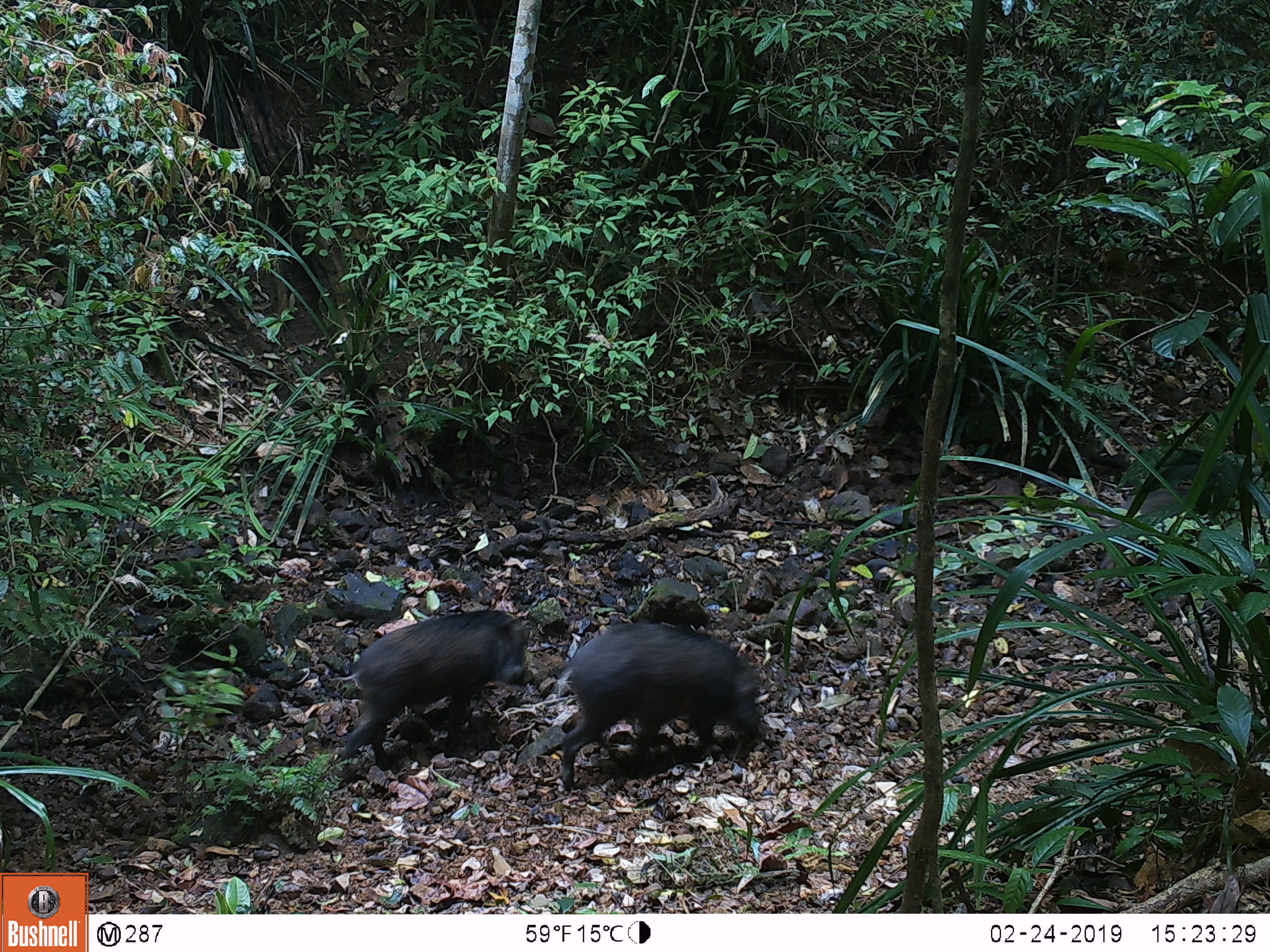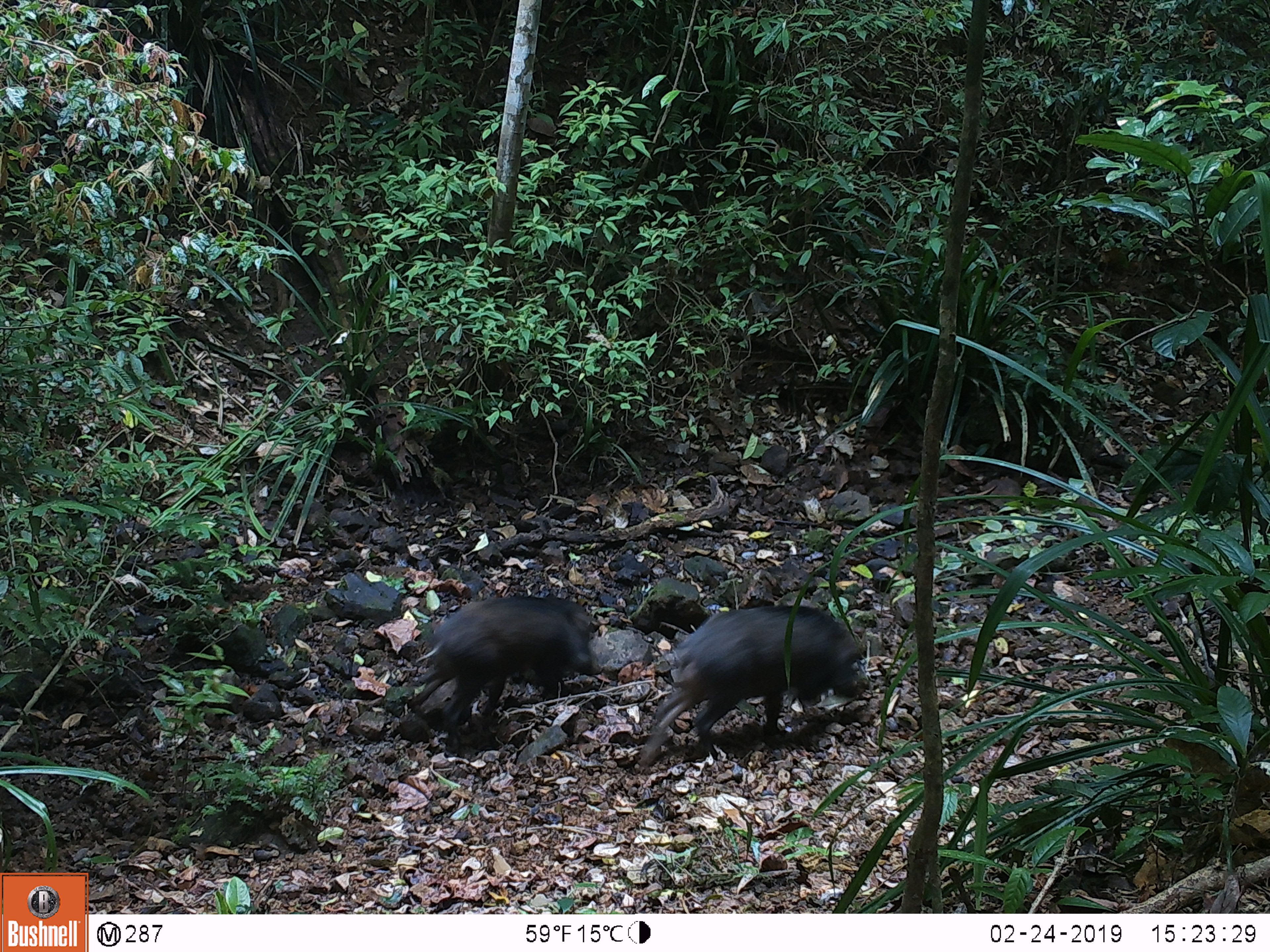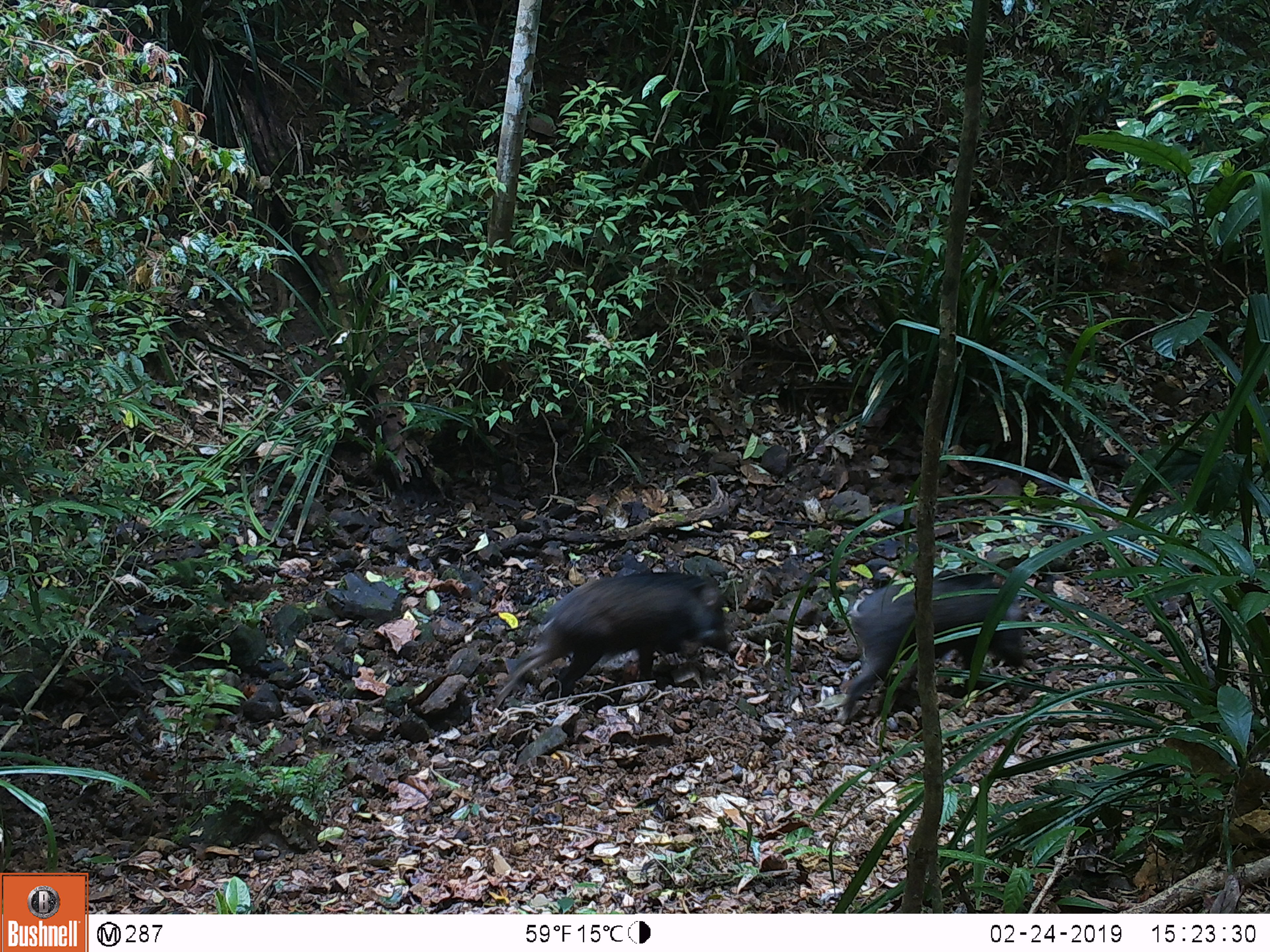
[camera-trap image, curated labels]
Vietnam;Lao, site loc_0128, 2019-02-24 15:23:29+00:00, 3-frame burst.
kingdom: Animalia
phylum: Chordata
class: Mammalia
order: Artiodactyla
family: Suidae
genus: Sus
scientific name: Sus scrofa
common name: eurasian wild pig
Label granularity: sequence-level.